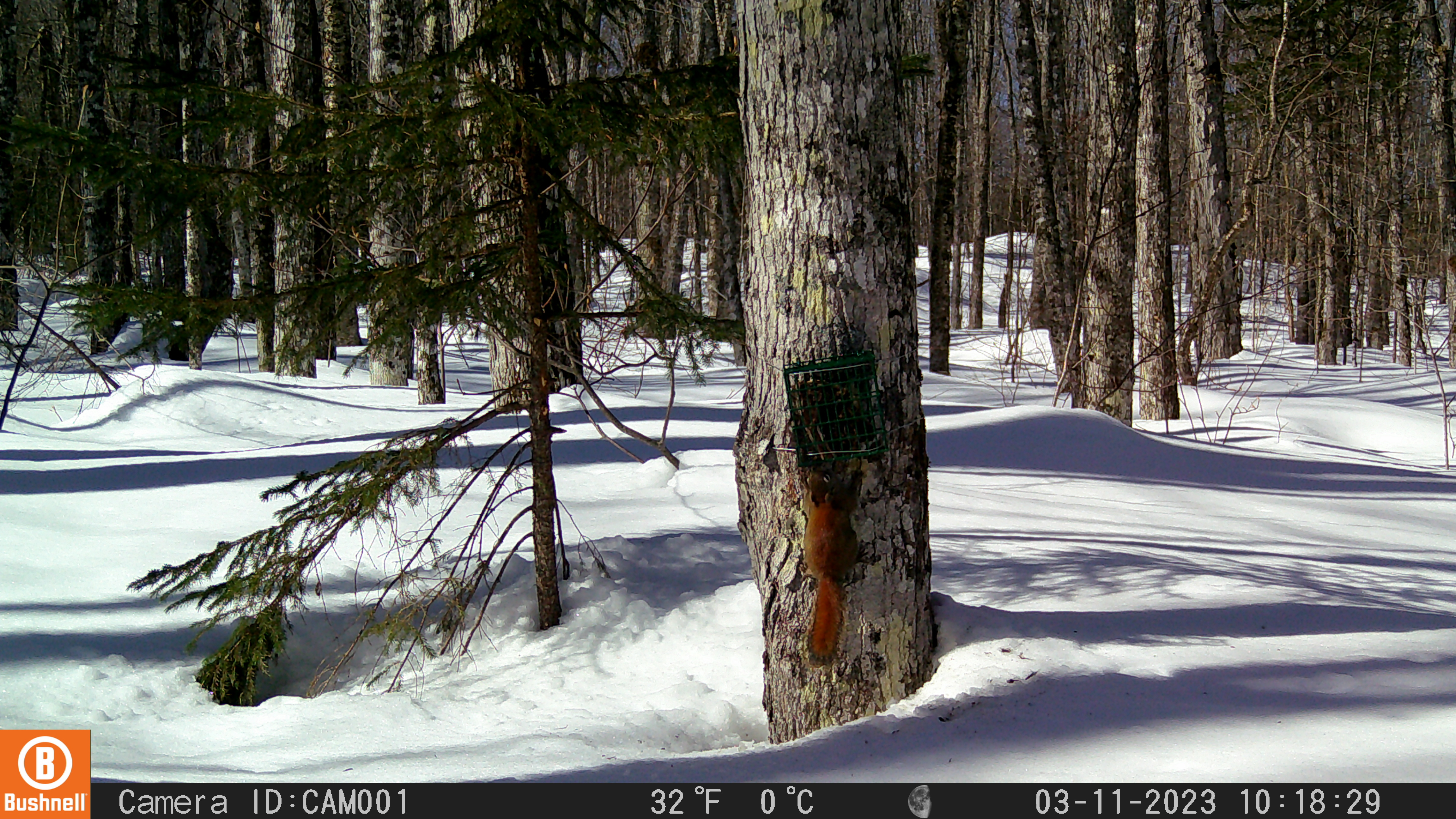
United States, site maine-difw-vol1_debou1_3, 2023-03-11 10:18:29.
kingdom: Animalia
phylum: Chordata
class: Mammalia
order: Rodentia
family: Sciuridae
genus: Tamiasciurus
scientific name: Tamiasciurus hudsonicus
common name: red squirrel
Red squirrel (Tamiasciurus hudsonicus).